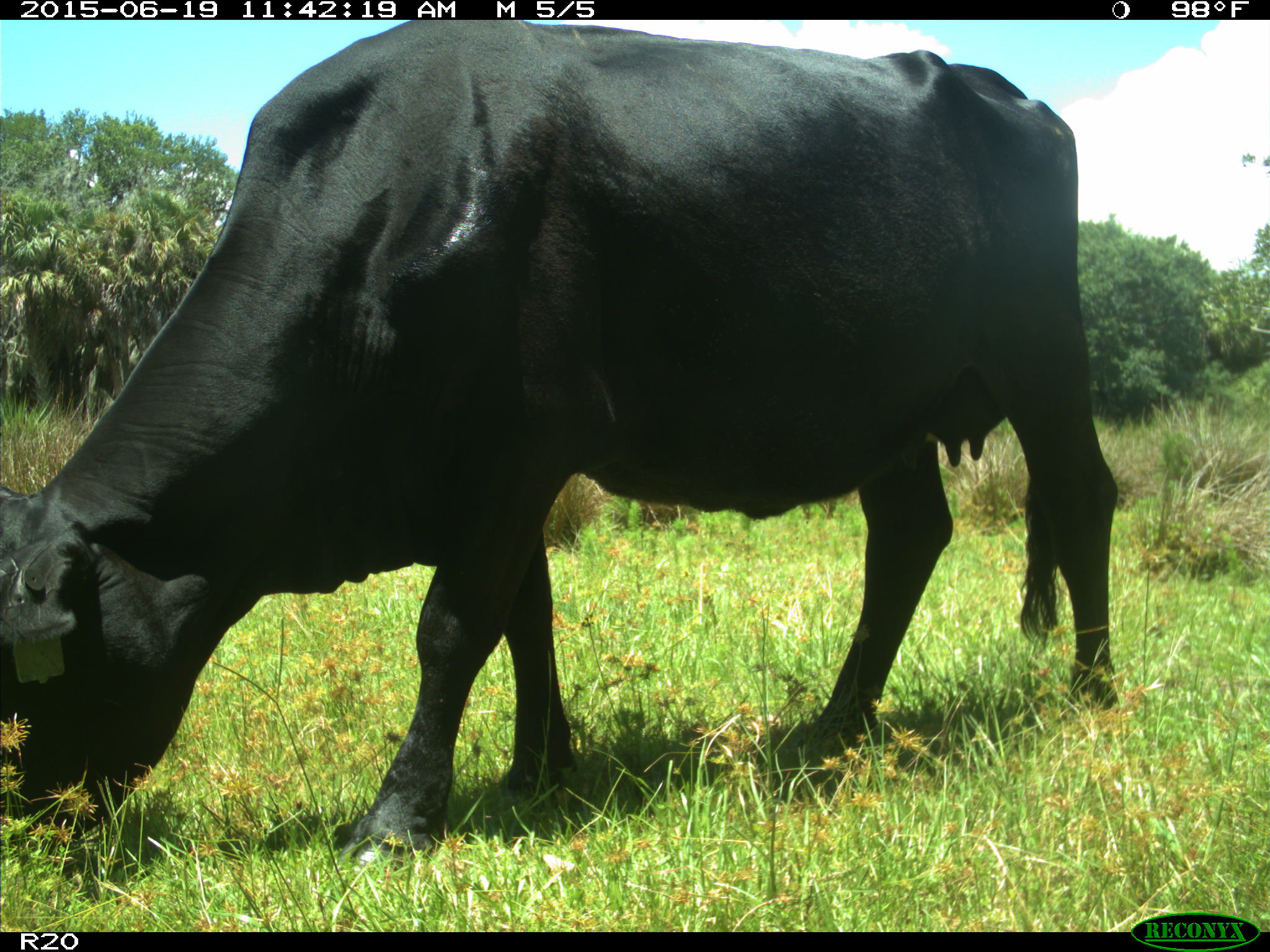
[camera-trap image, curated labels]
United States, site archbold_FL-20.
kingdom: Animalia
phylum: Chordata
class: Mammalia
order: Artiodactyla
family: Bovidae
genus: Bos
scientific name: Bos taurus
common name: domestic cow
Bos taurus (domestic cow).